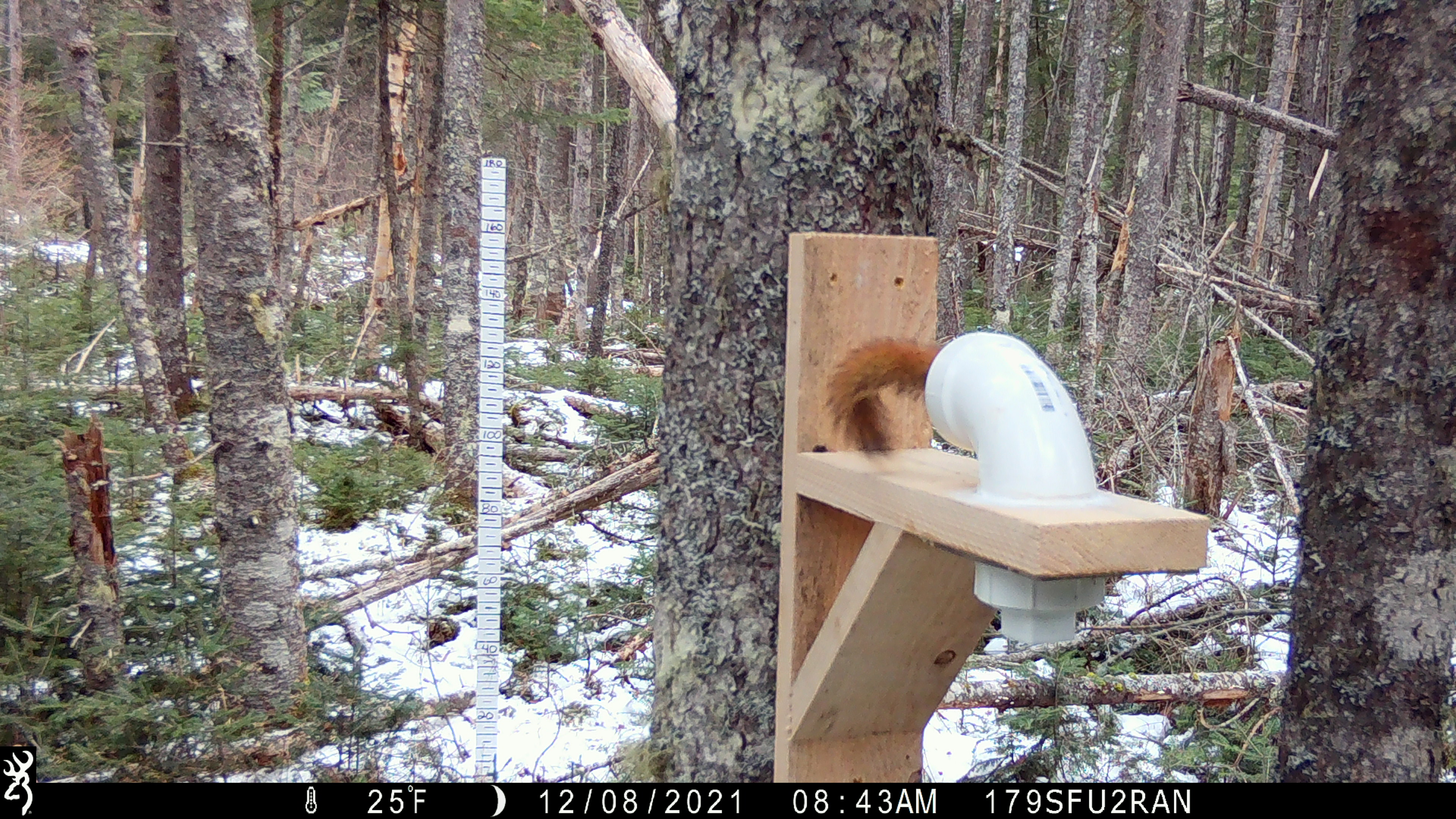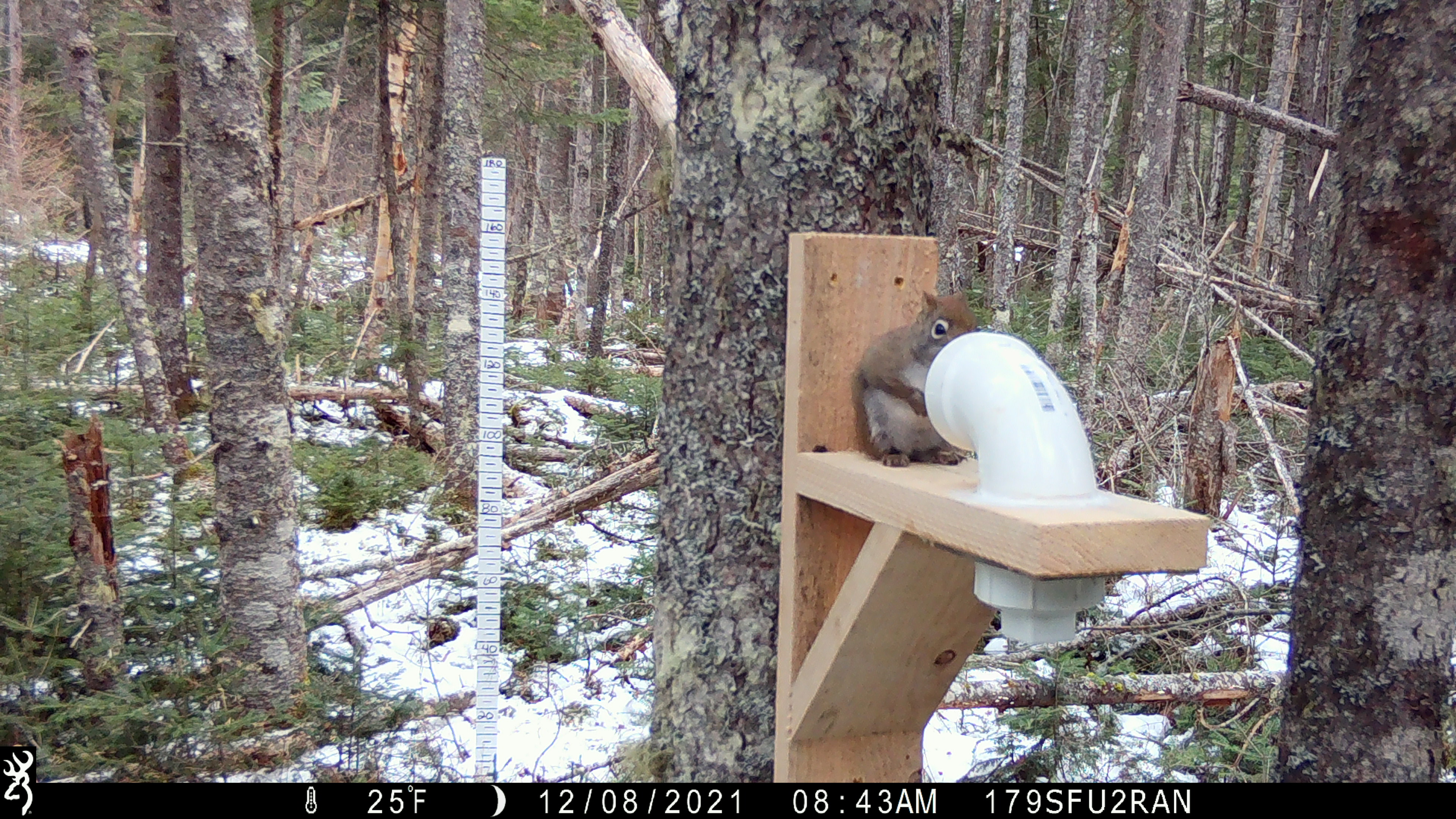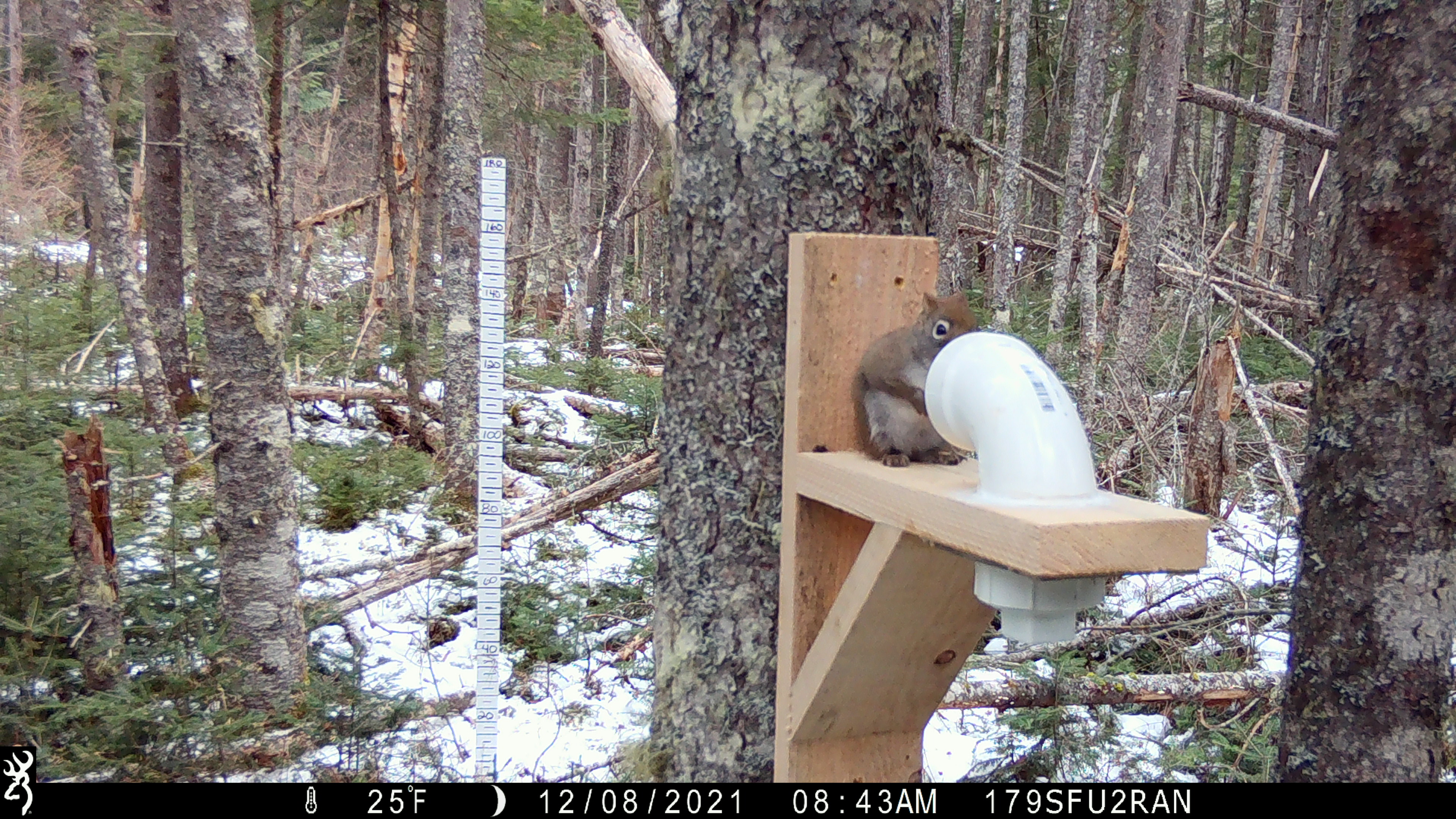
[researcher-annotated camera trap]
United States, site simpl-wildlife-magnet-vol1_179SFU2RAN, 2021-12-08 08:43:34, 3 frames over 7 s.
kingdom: Animalia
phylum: Chordata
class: Mammalia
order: Rodentia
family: Sciuridae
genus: Tamiasciurus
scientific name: Tamiasciurus hudsonicus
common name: red squirrel